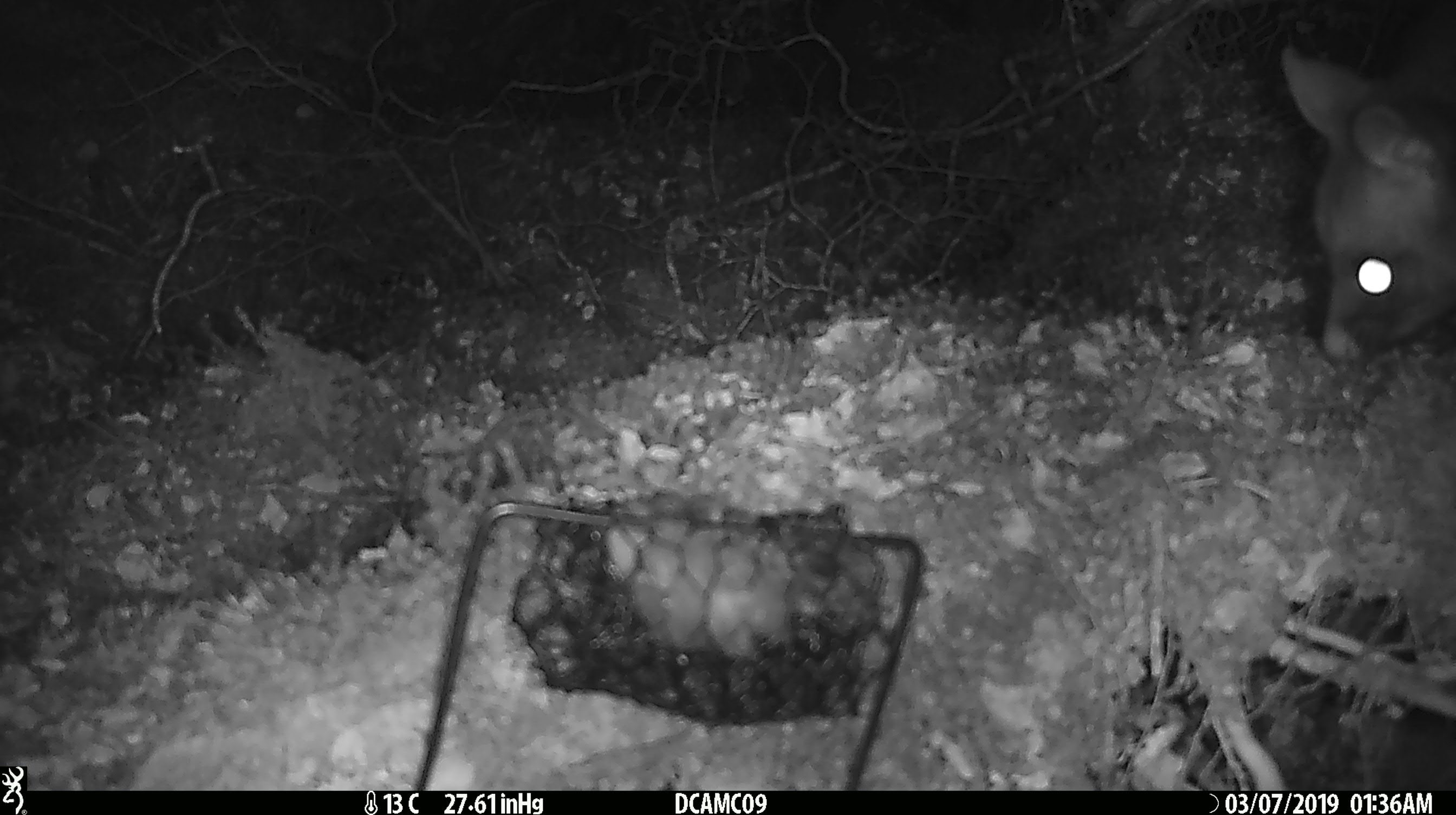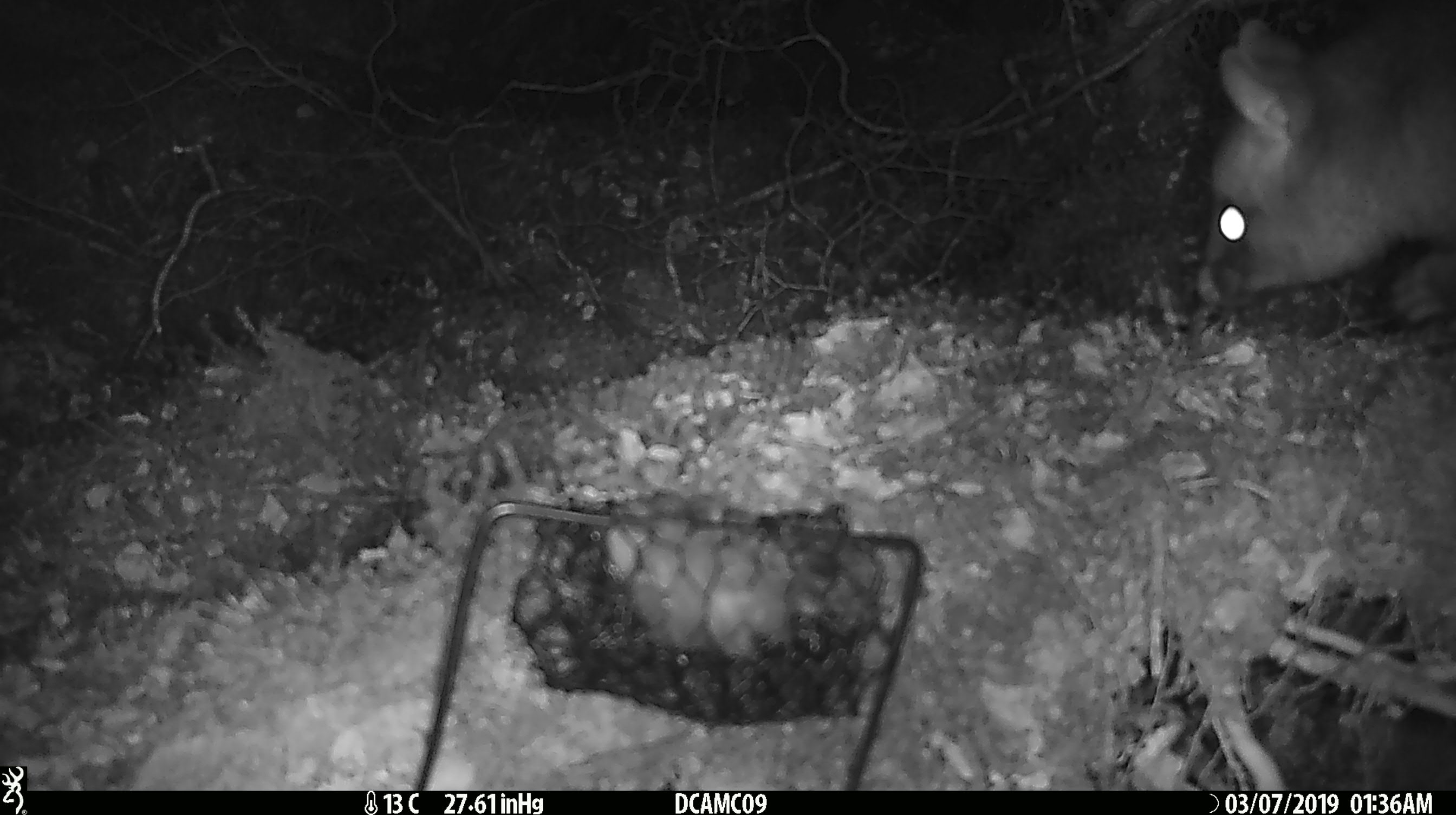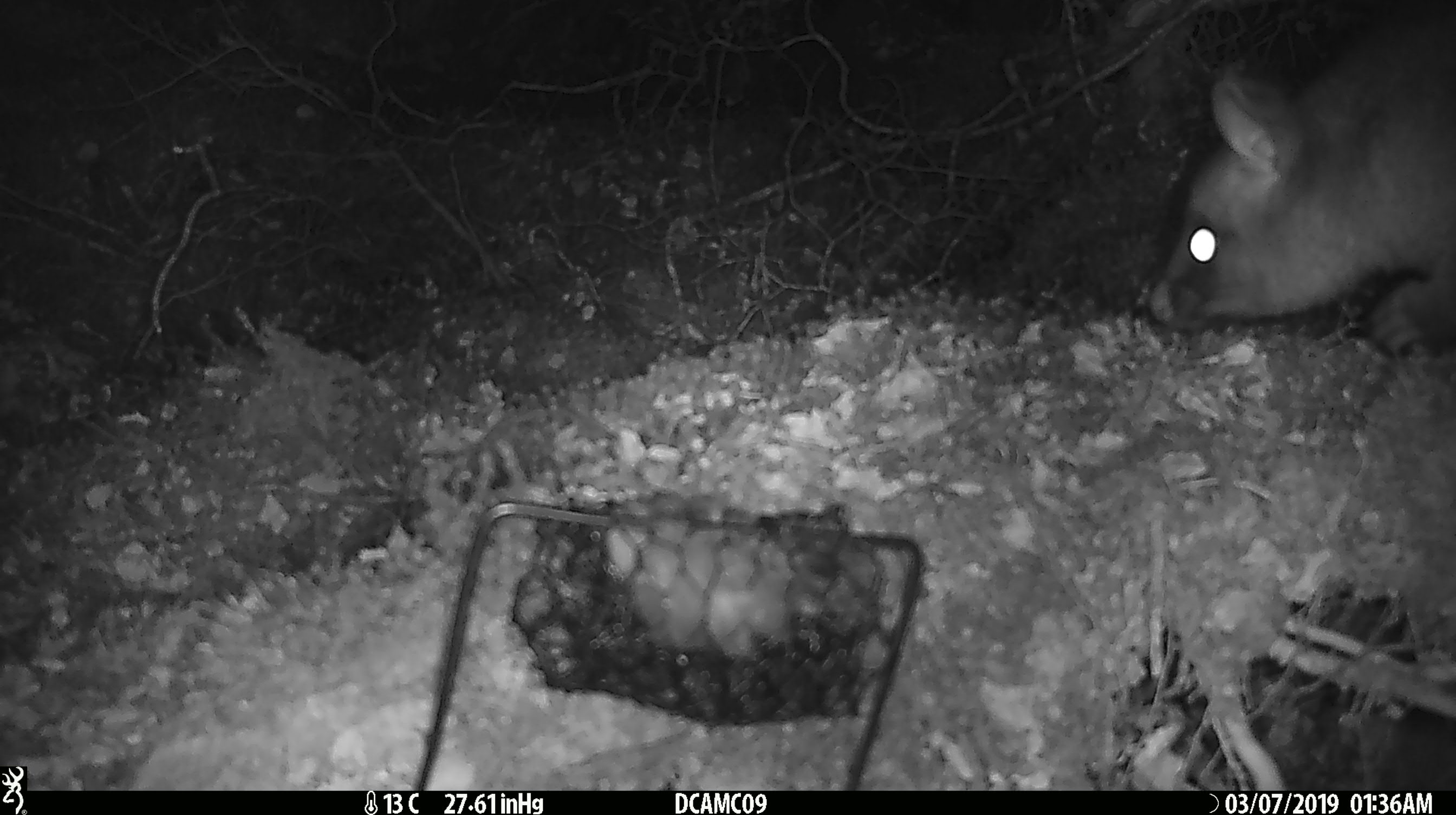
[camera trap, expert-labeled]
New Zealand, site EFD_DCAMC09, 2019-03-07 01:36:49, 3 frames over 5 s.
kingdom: Animalia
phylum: Chordata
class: Mammalia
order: Diprotodontia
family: Phalangeridae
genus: Trichosurus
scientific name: Trichosurus vulpecula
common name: common brushtail possum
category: possum